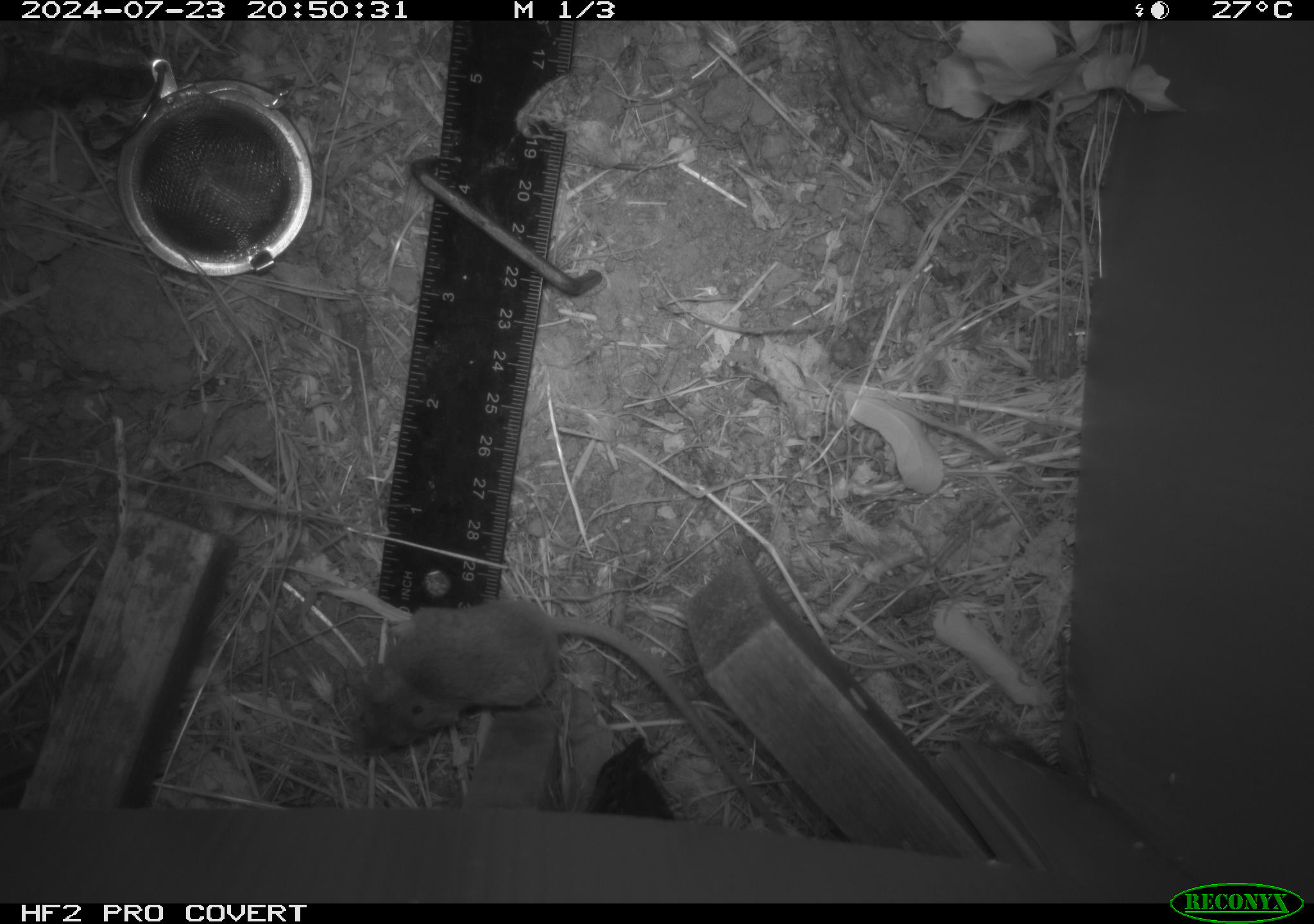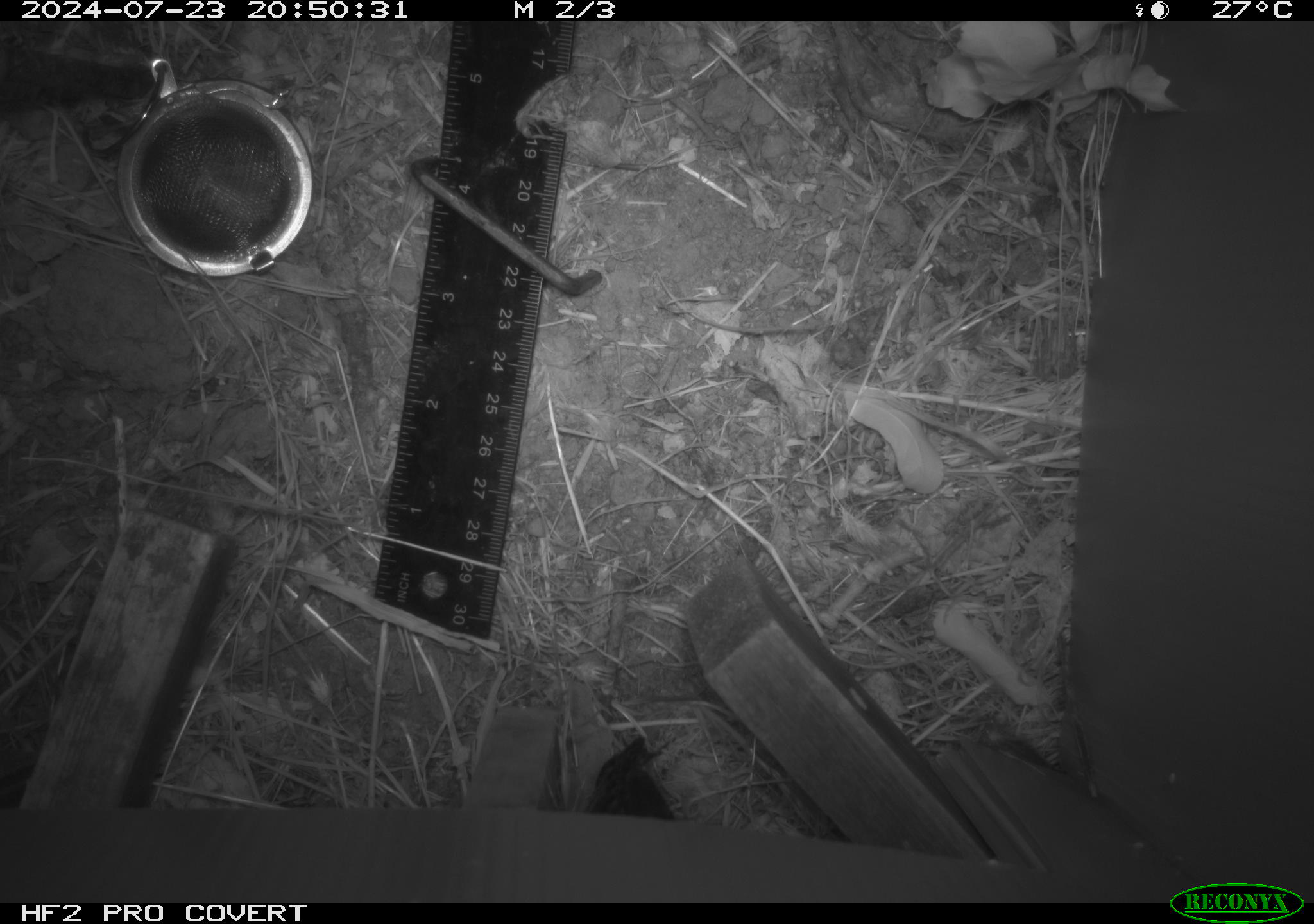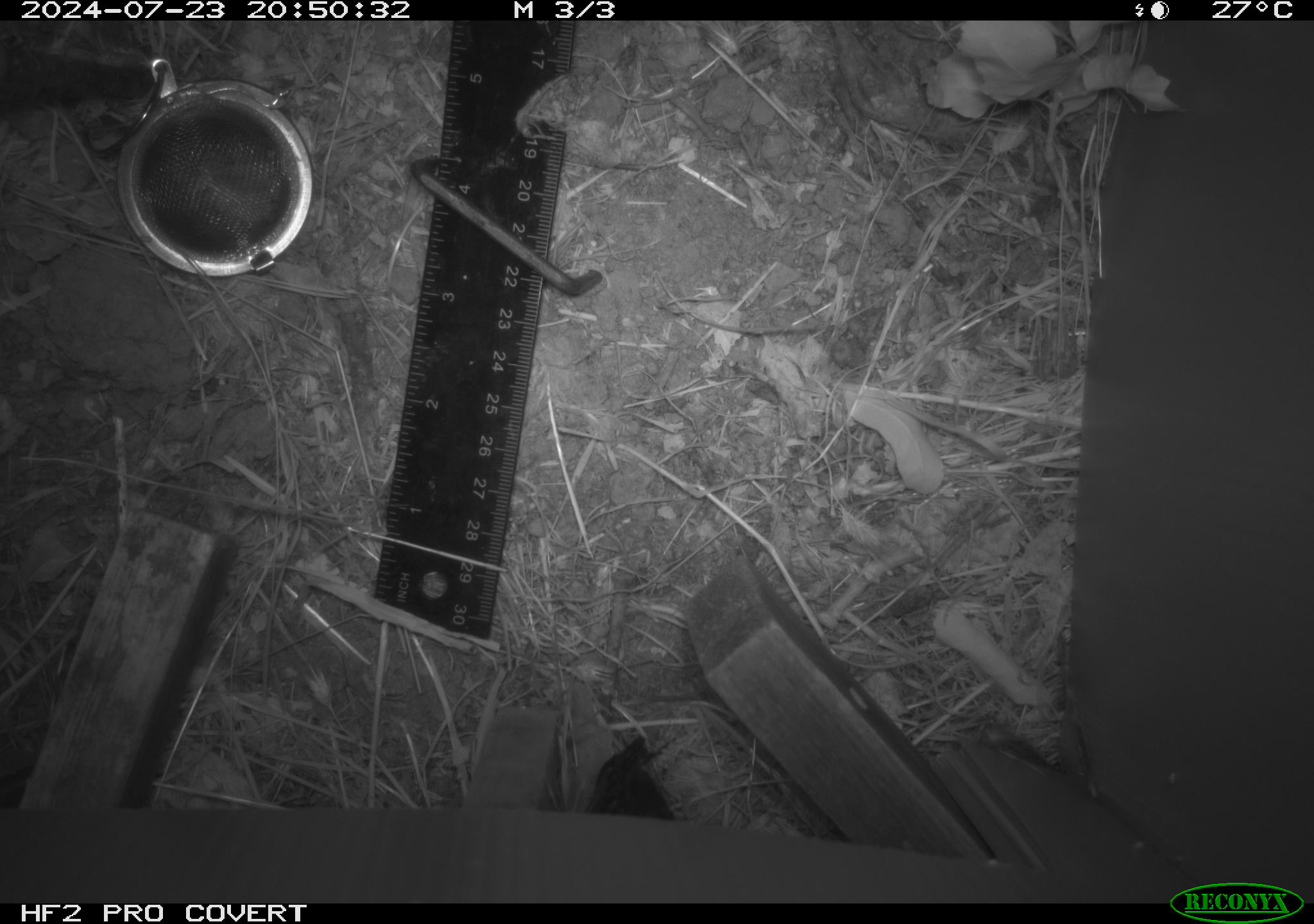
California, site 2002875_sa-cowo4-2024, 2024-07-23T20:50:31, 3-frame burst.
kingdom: Animalia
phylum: Chordata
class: Mammalia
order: Rodentia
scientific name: Rodentia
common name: mouse species